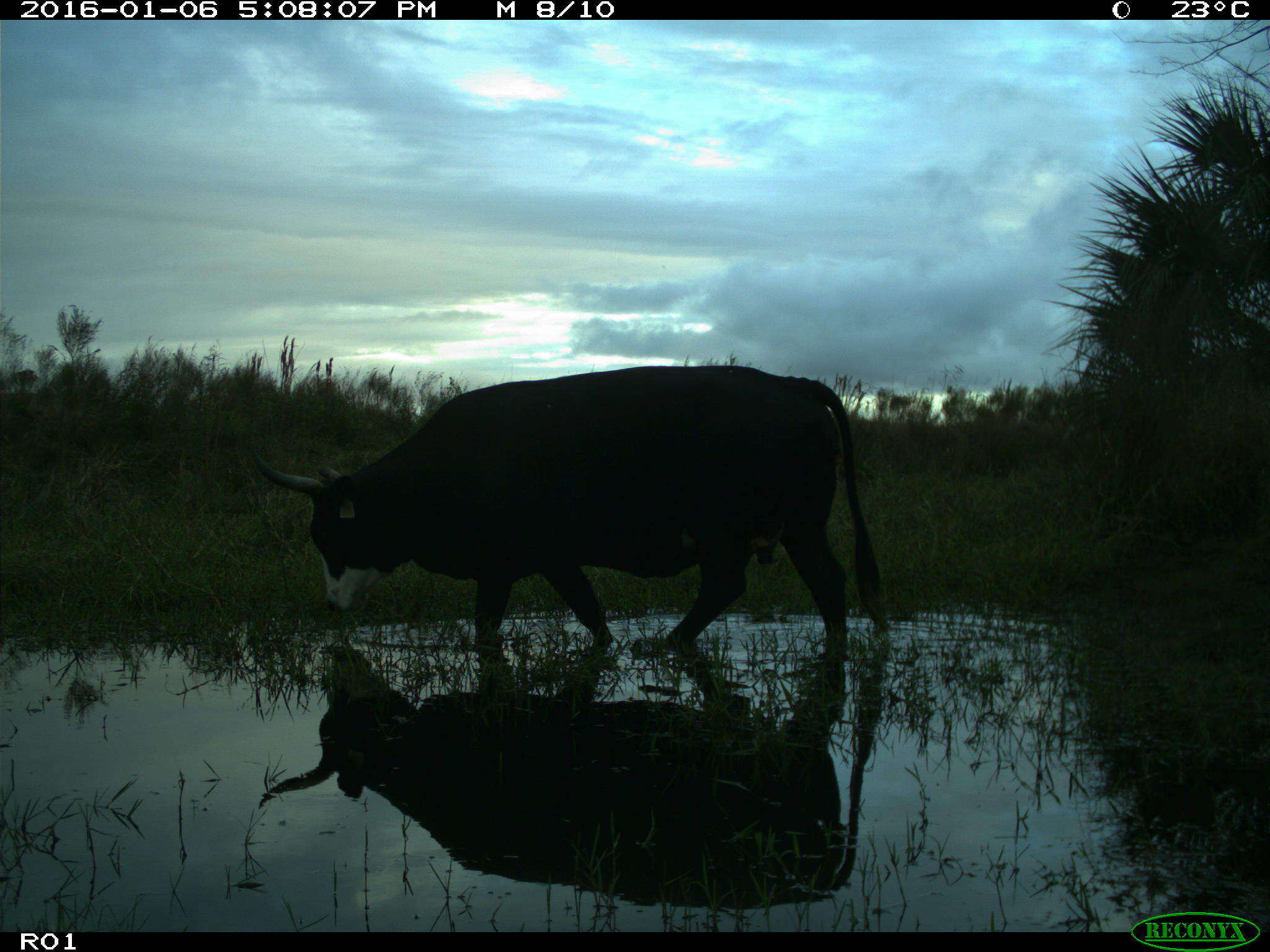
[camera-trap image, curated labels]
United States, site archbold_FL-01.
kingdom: Animalia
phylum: Chordata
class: Mammalia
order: Artiodactyla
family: Bovidae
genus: Bos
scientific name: Bos taurus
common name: domestic cow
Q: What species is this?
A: Bos taurus (domestic cow).